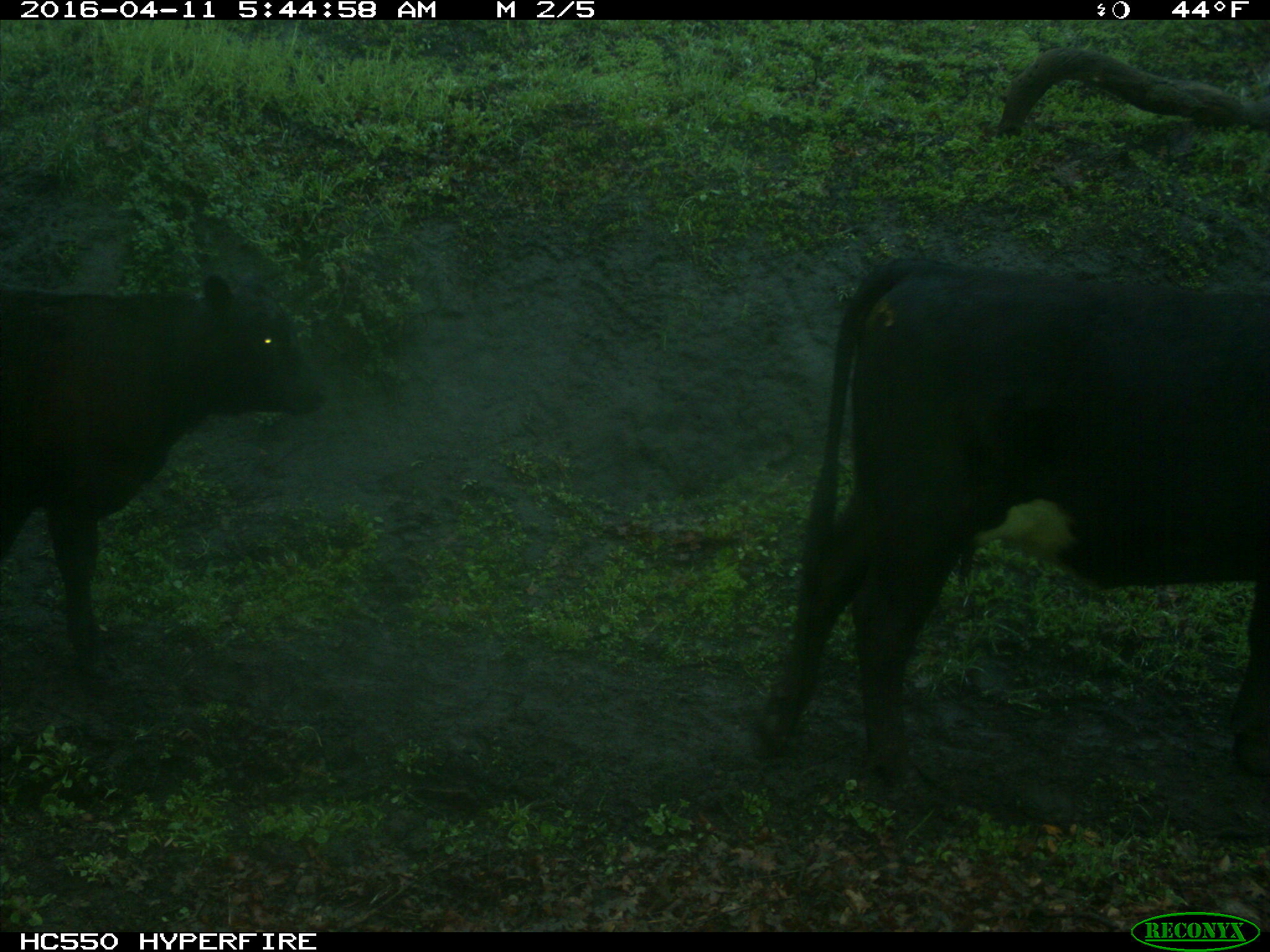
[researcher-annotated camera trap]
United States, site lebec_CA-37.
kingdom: Animalia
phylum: Chordata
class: Mammalia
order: Artiodactyla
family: Bovidae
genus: Bos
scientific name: Bos taurus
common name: domestic cow